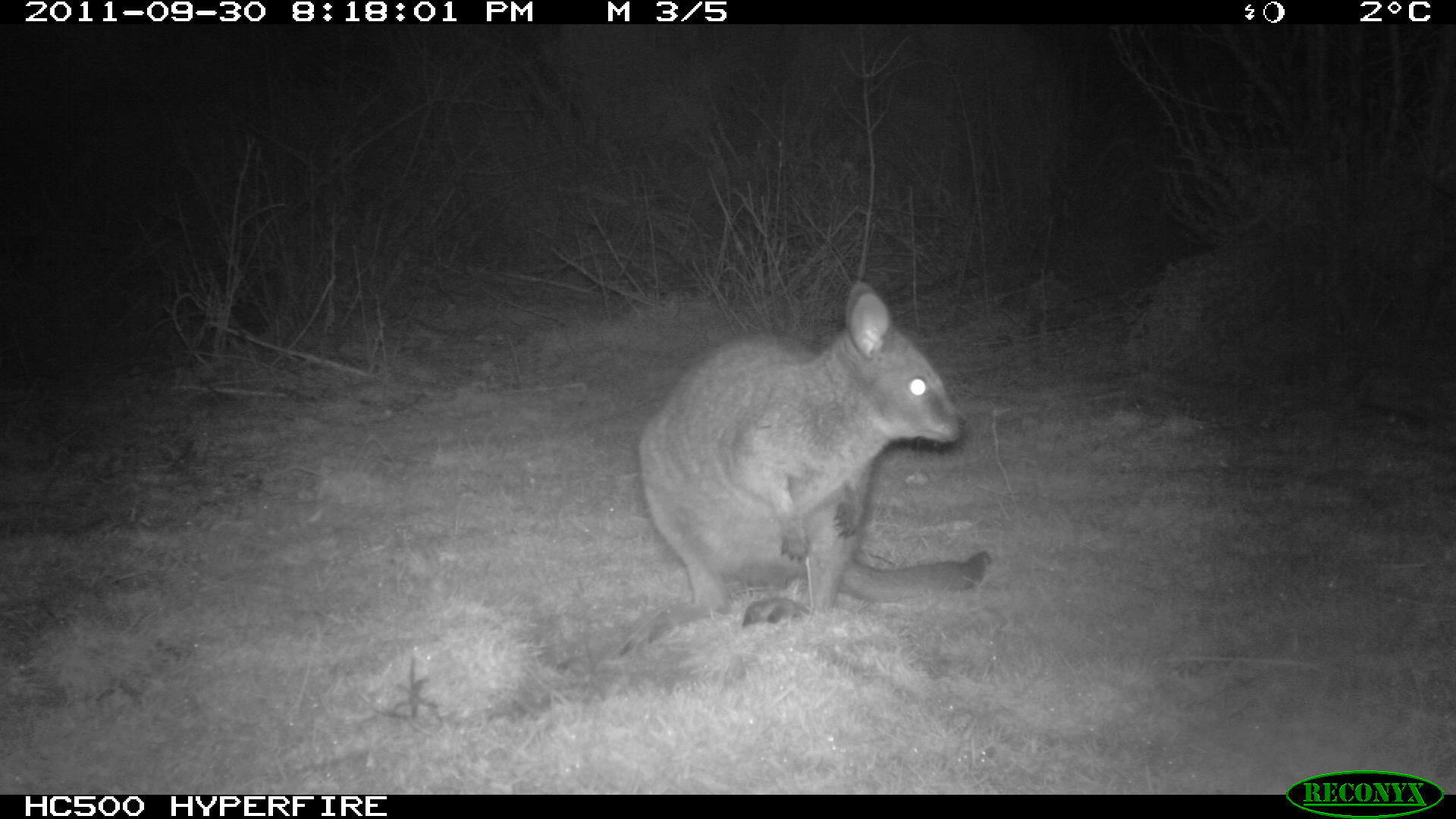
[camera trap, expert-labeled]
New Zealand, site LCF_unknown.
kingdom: Animalia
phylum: Chordata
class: Mammalia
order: Diprotodontia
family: Macropodidae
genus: Notamacropus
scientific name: Notamacropus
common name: wallaby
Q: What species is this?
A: Wallaby (Notamacropus).